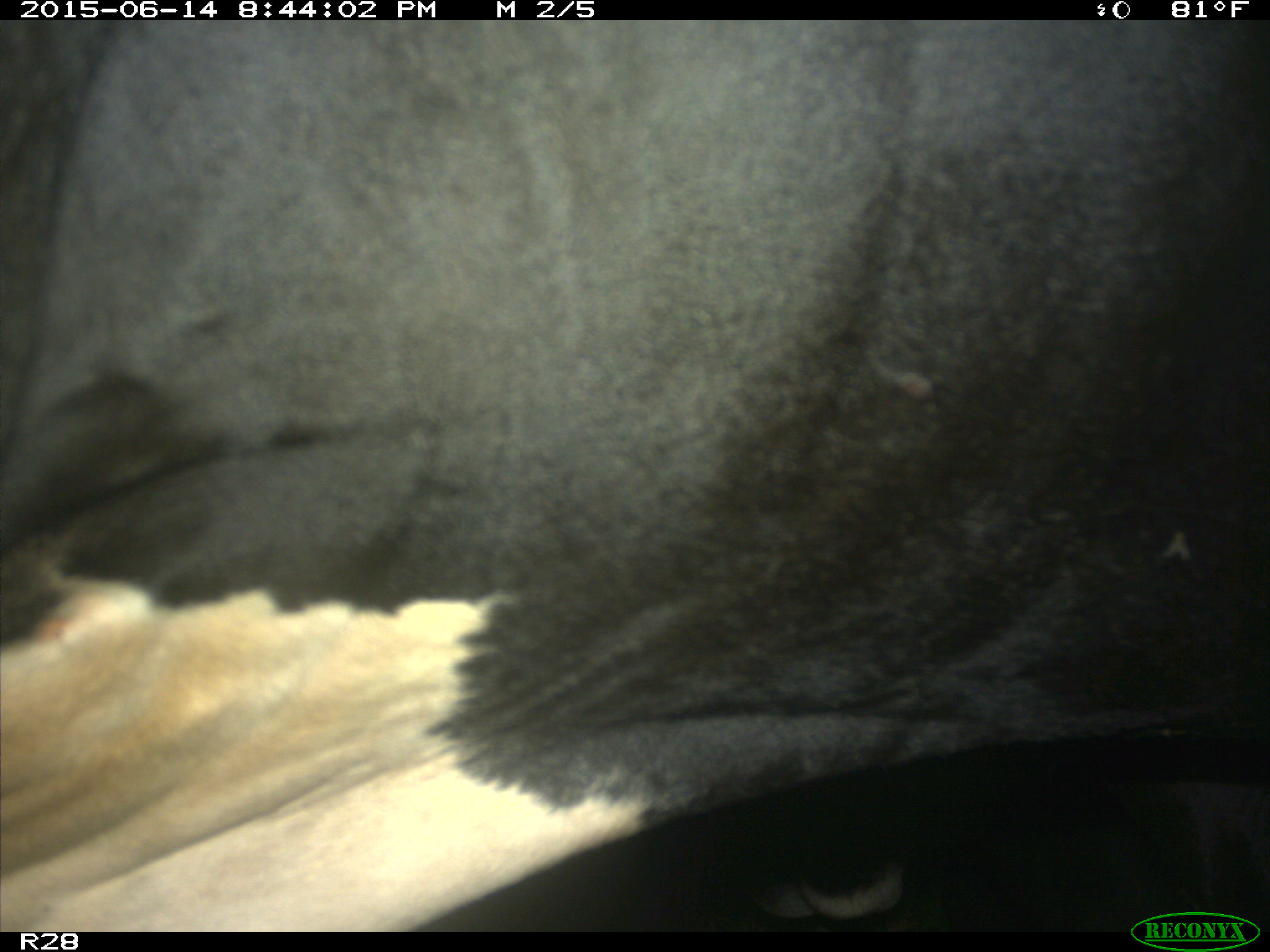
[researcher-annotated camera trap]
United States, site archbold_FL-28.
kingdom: Animalia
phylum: Chordata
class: Mammalia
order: Artiodactyla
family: Bovidae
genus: Bos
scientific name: Bos taurus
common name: domestic cow